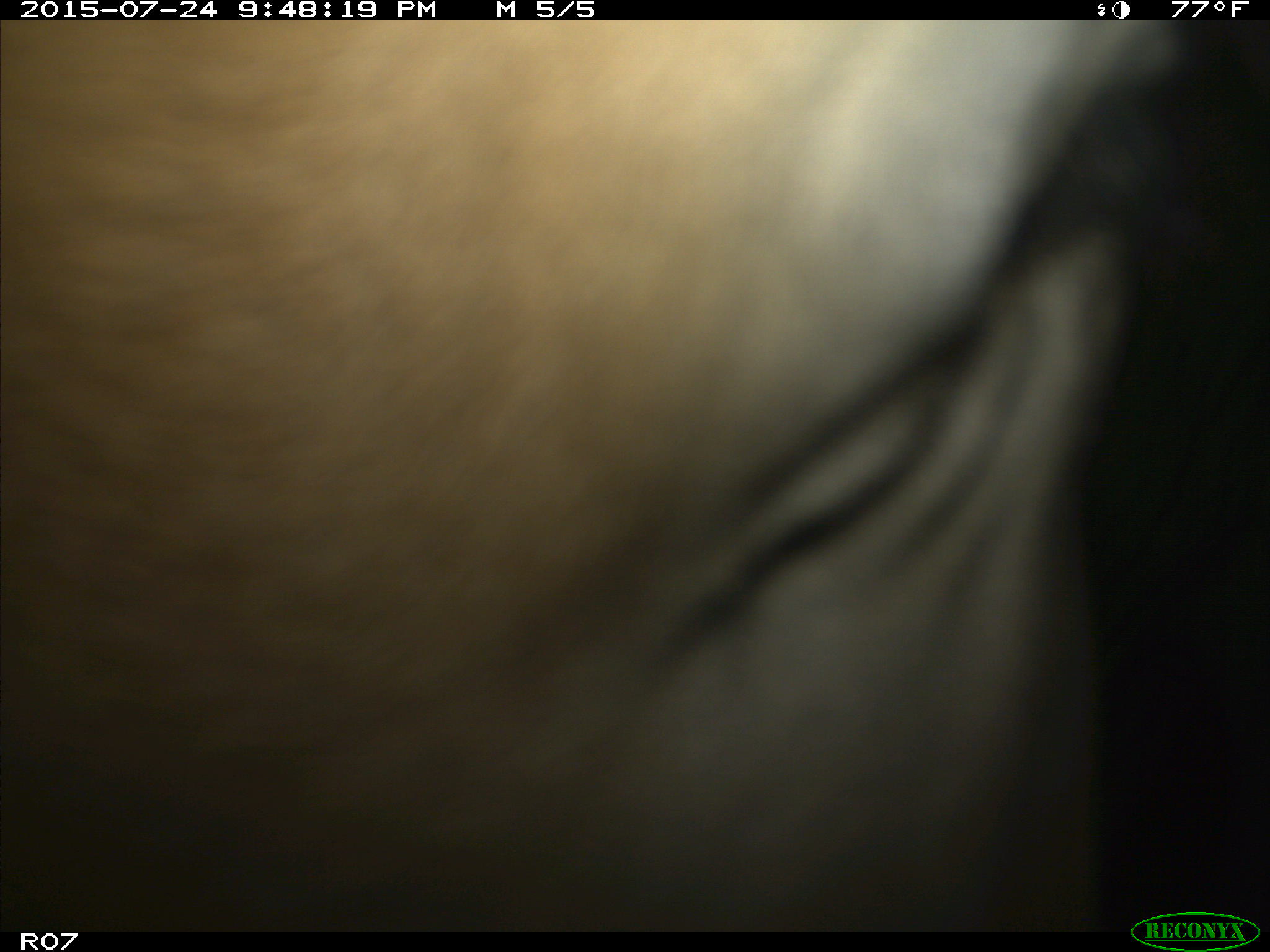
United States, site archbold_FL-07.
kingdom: Animalia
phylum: Chordata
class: Mammalia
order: Artiodactyla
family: Bovidae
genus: Bos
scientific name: Bos taurus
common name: domestic cow